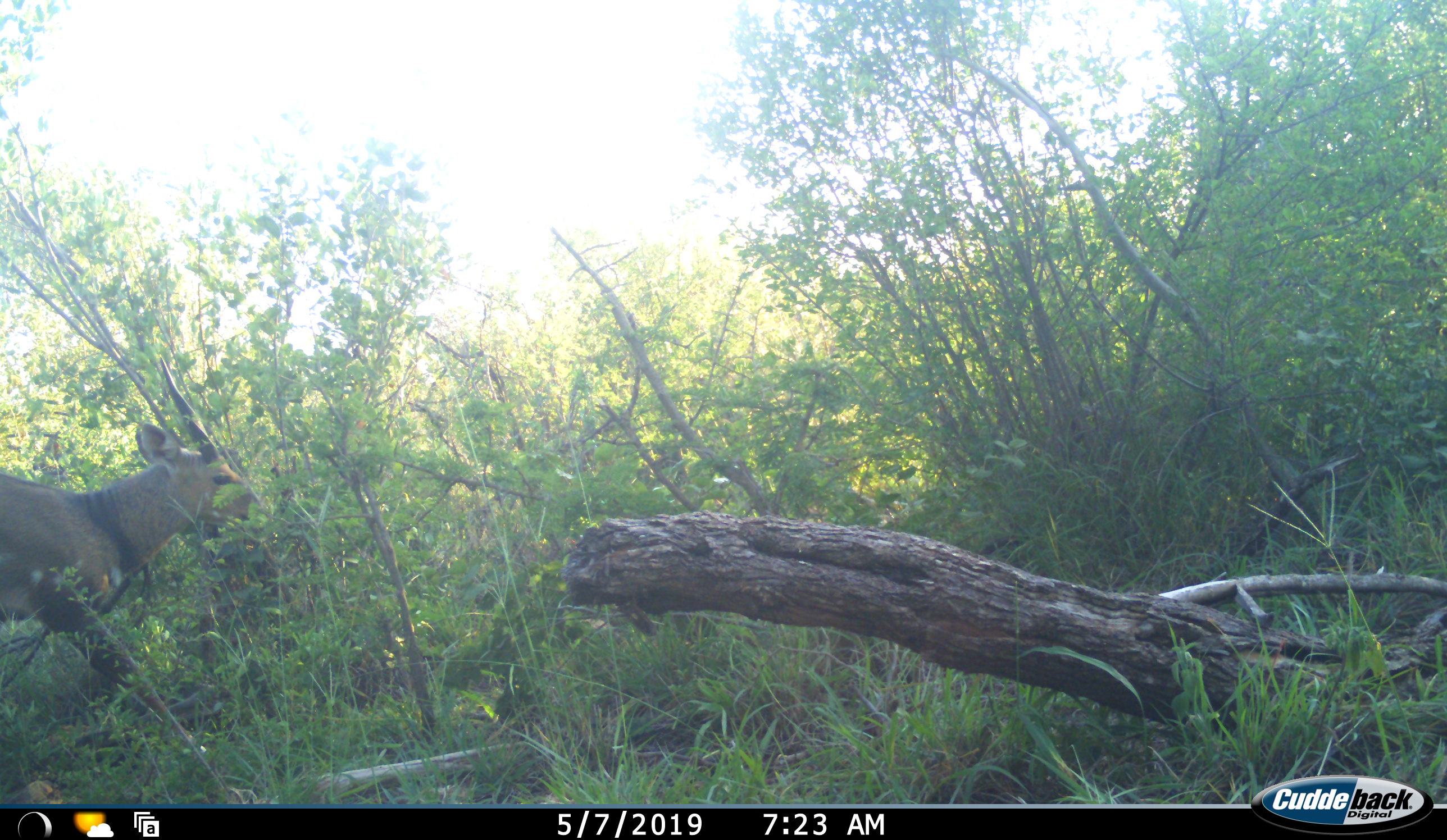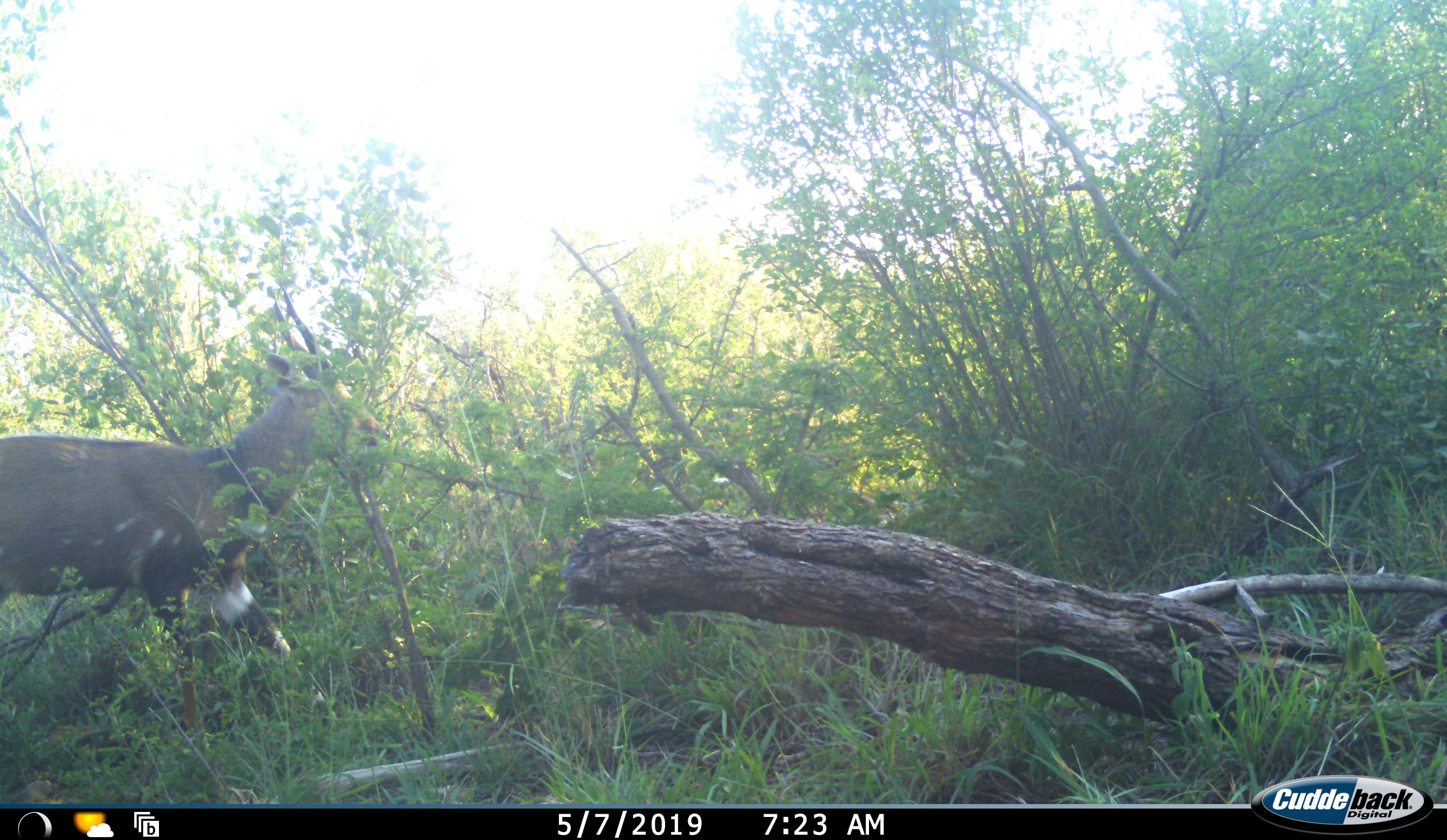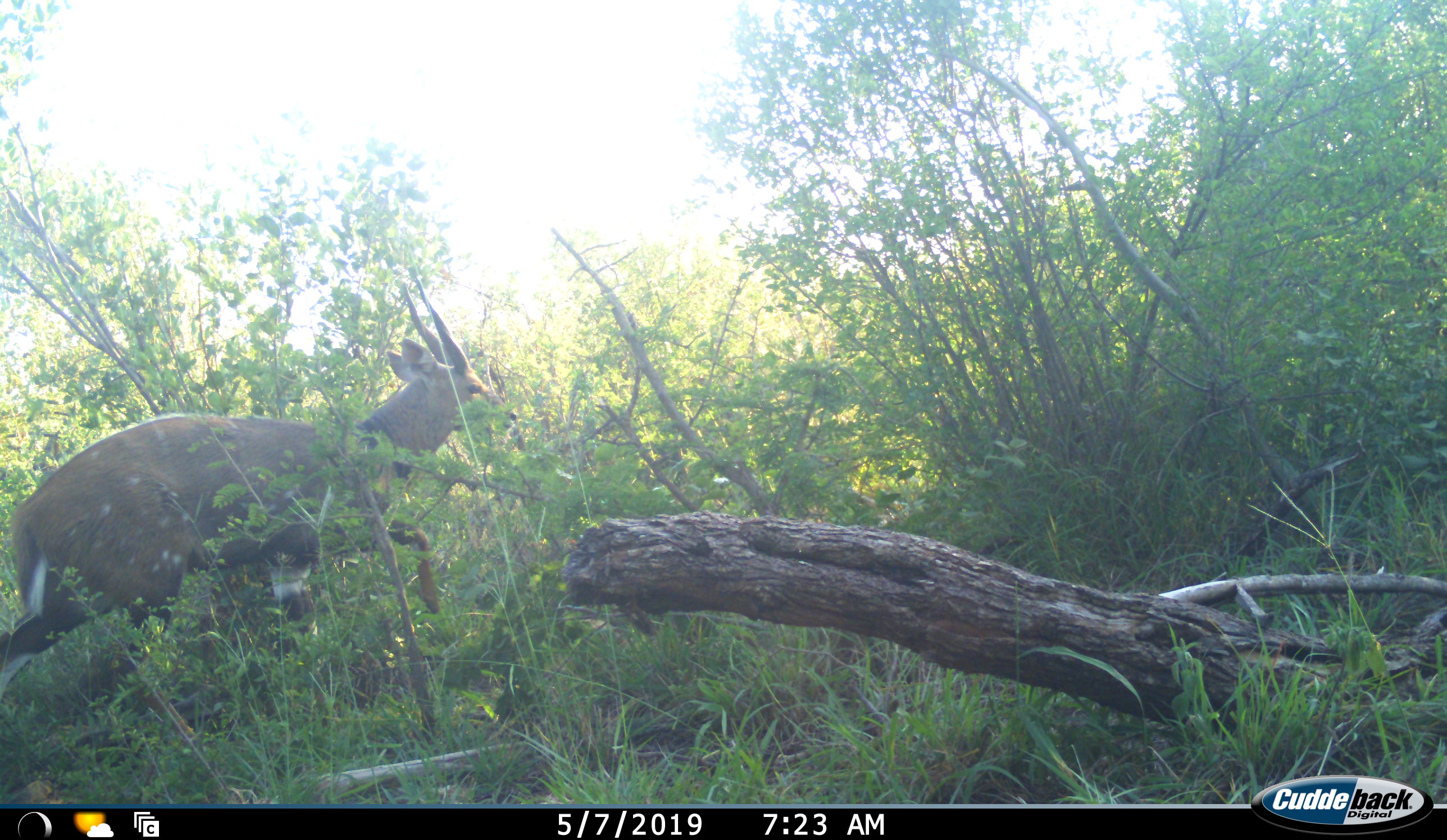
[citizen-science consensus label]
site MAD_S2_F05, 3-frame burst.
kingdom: Animalia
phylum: Chordata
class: Mammalia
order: Artiodactyla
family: Bovidae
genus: Tragelaphus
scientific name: Tragelaphus scriptus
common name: bushbuck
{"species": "bushbuck (Tragelaphus scriptus)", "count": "1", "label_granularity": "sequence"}